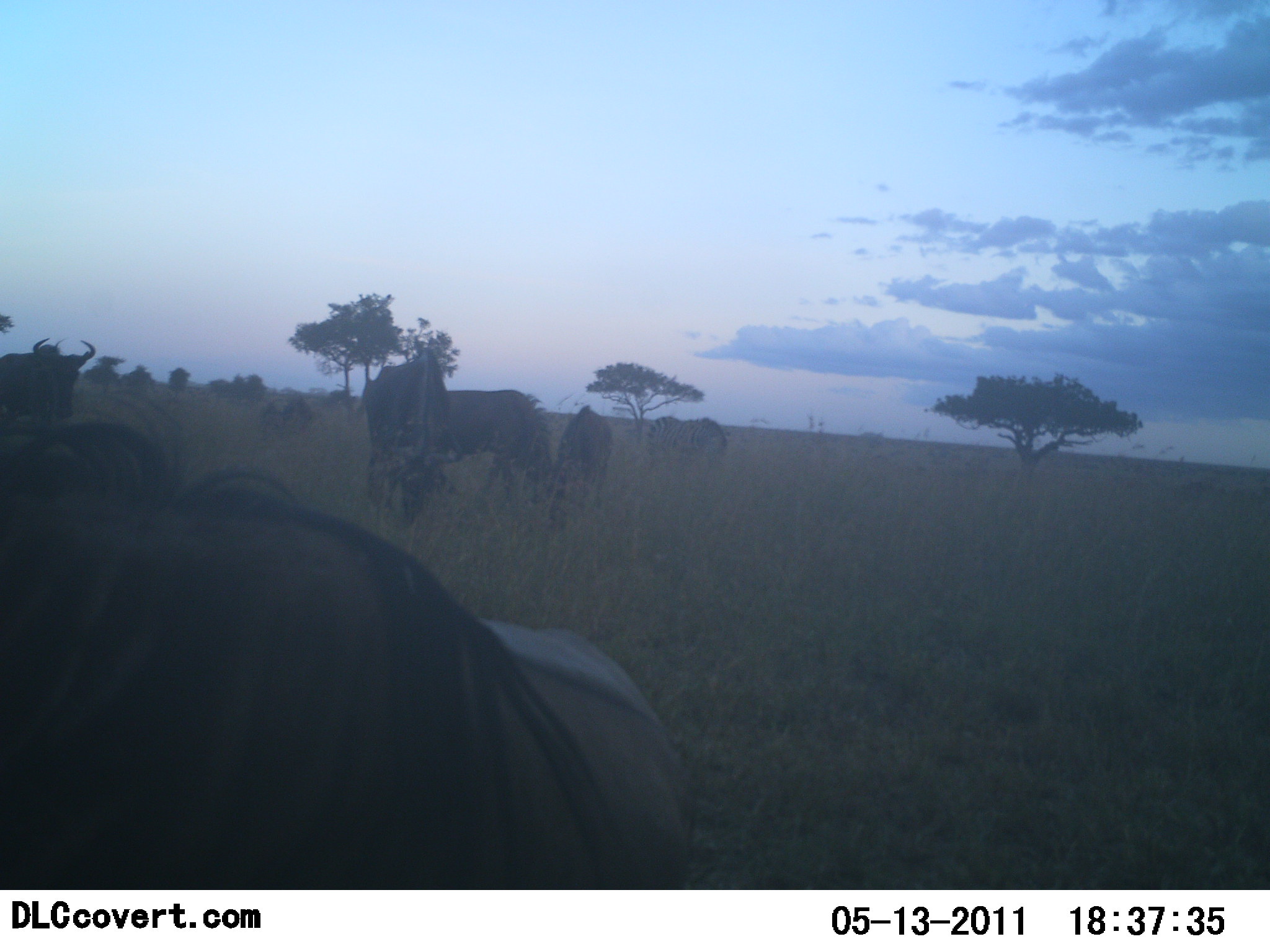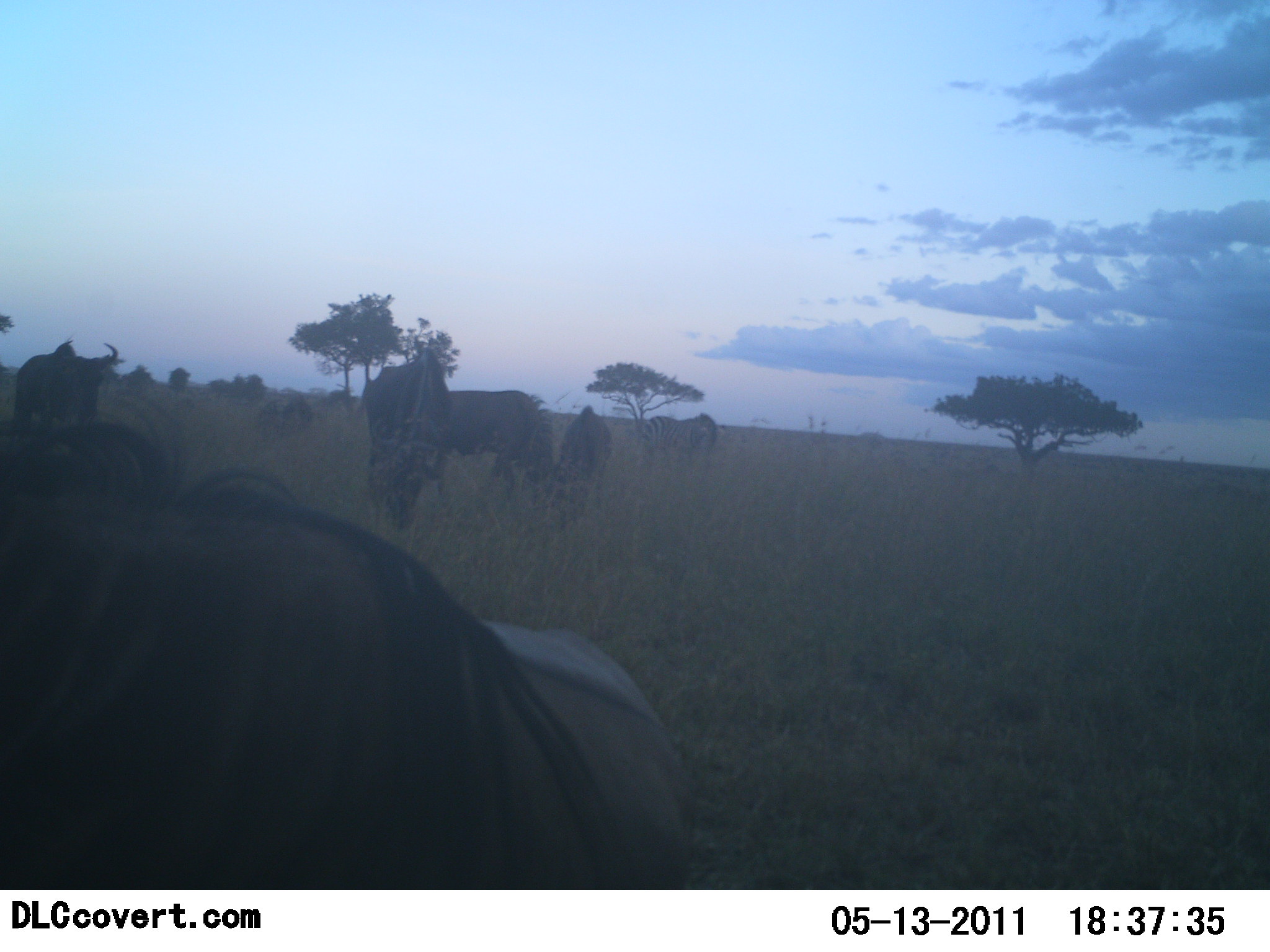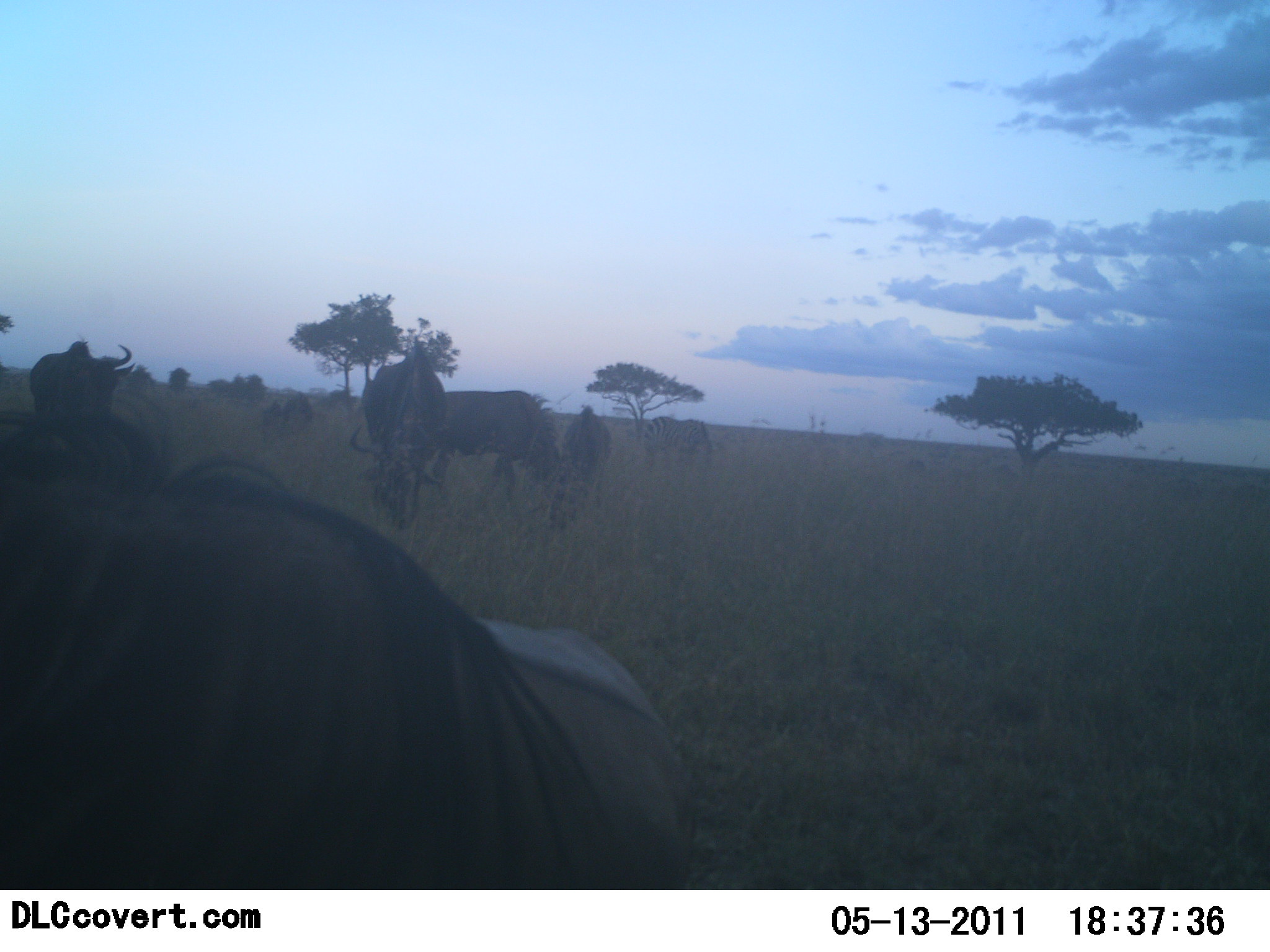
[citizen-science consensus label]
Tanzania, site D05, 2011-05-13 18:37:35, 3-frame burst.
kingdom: Animalia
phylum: Chordata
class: Mammalia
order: Artiodactyla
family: Bovidae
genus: Connochaetes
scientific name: Connochaetes taurinus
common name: blue wildebeest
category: wildebeest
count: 7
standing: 73%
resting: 13%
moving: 20%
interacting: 0%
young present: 0%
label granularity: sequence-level